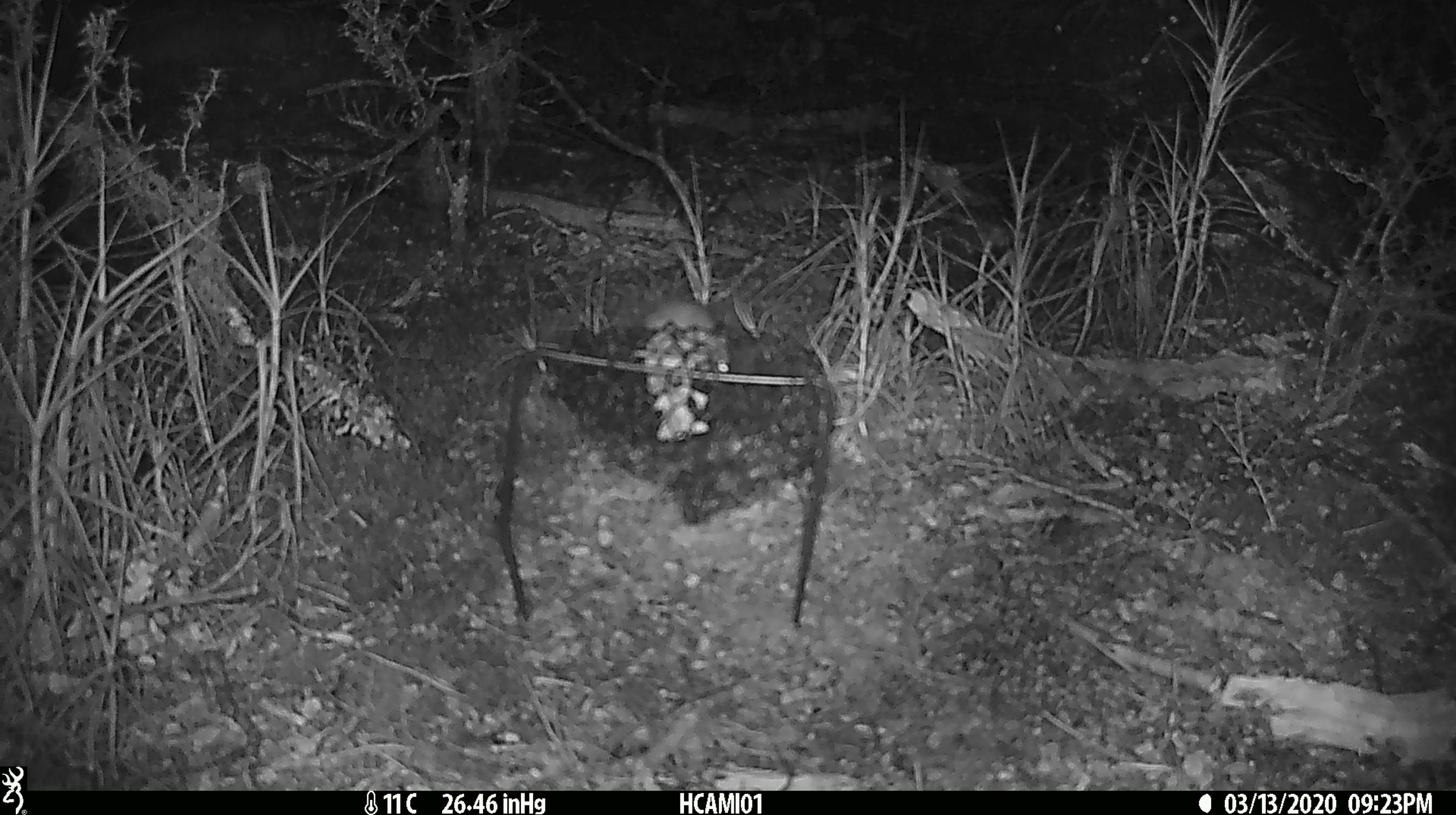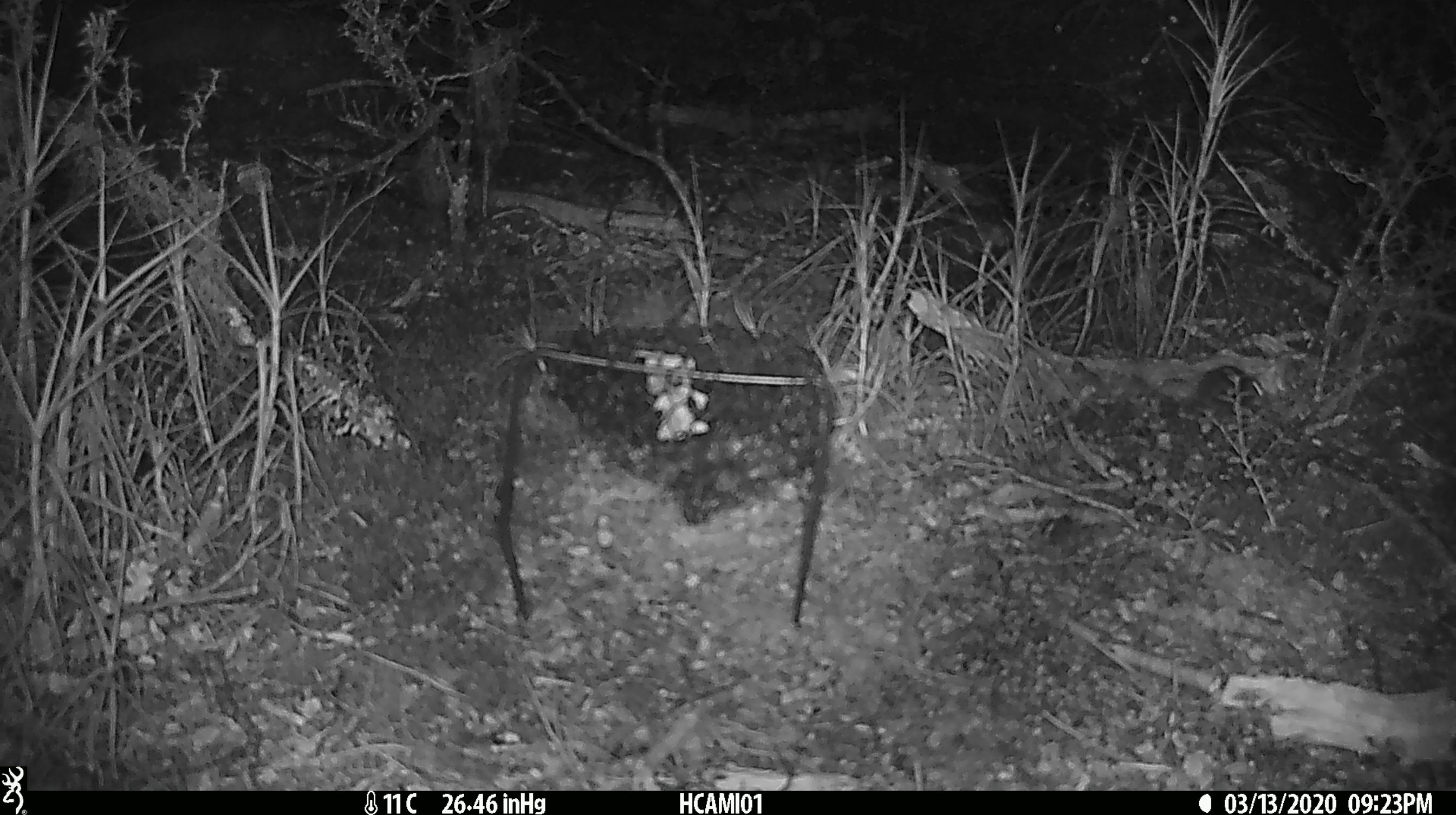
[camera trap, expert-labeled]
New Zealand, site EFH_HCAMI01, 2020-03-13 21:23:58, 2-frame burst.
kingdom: Animalia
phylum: Chordata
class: Mammalia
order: Rodentia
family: Muridae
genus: Mus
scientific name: Mus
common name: mouse